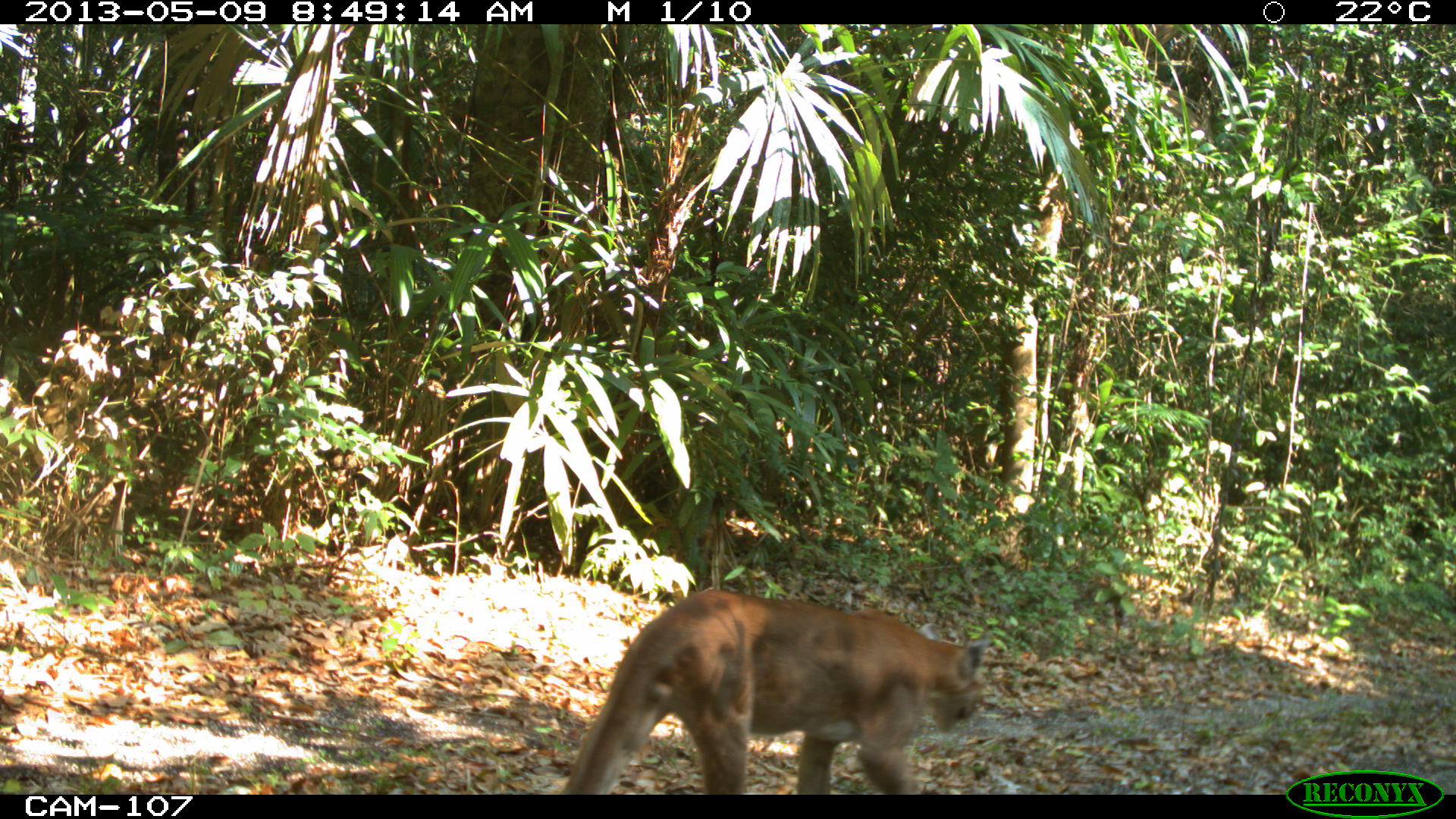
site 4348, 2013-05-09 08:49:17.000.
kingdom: Animalia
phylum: Chordata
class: Mammalia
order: Carnivora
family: Felidae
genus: Puma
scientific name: Puma concolor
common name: mountain lion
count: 1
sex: male